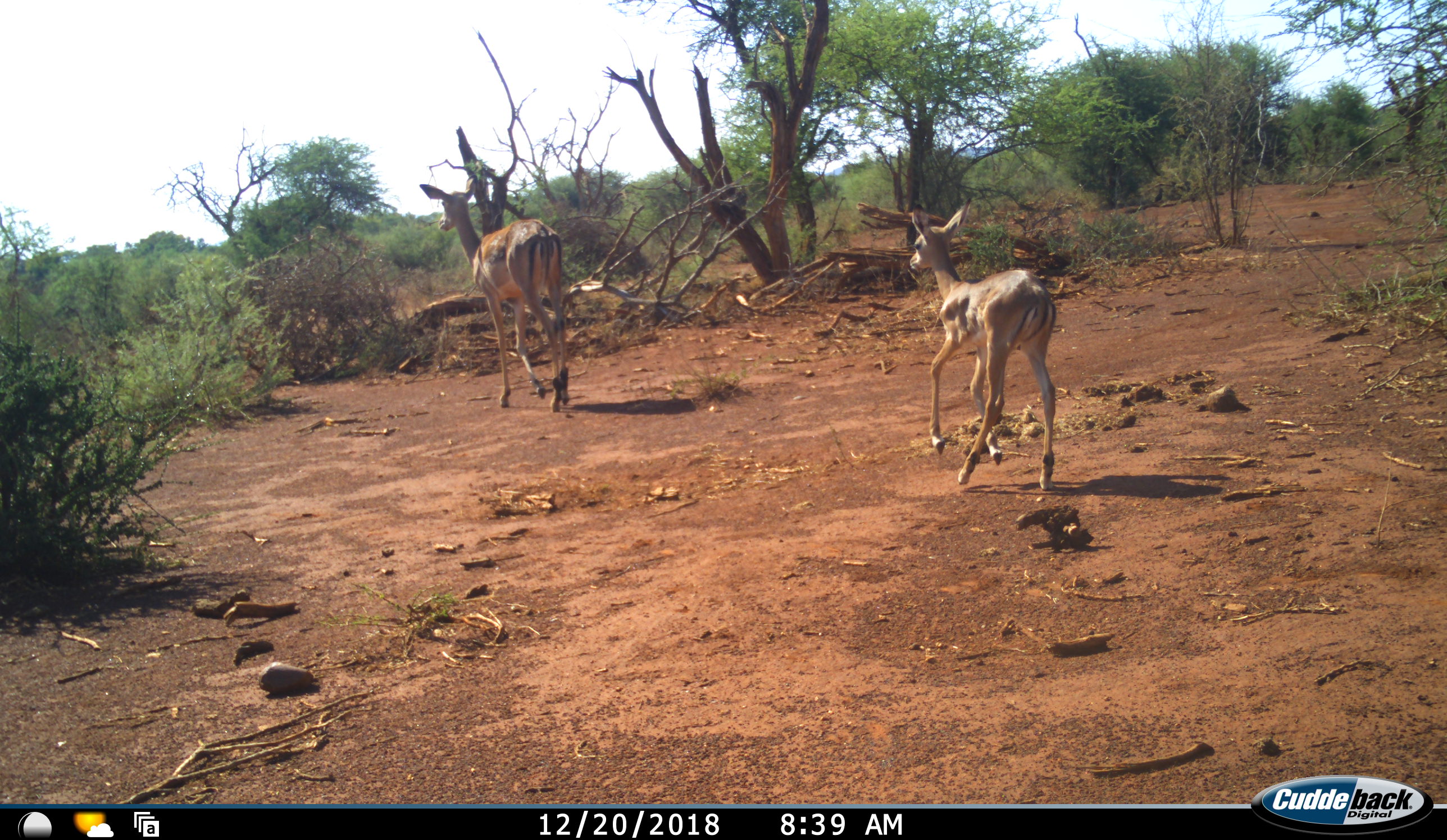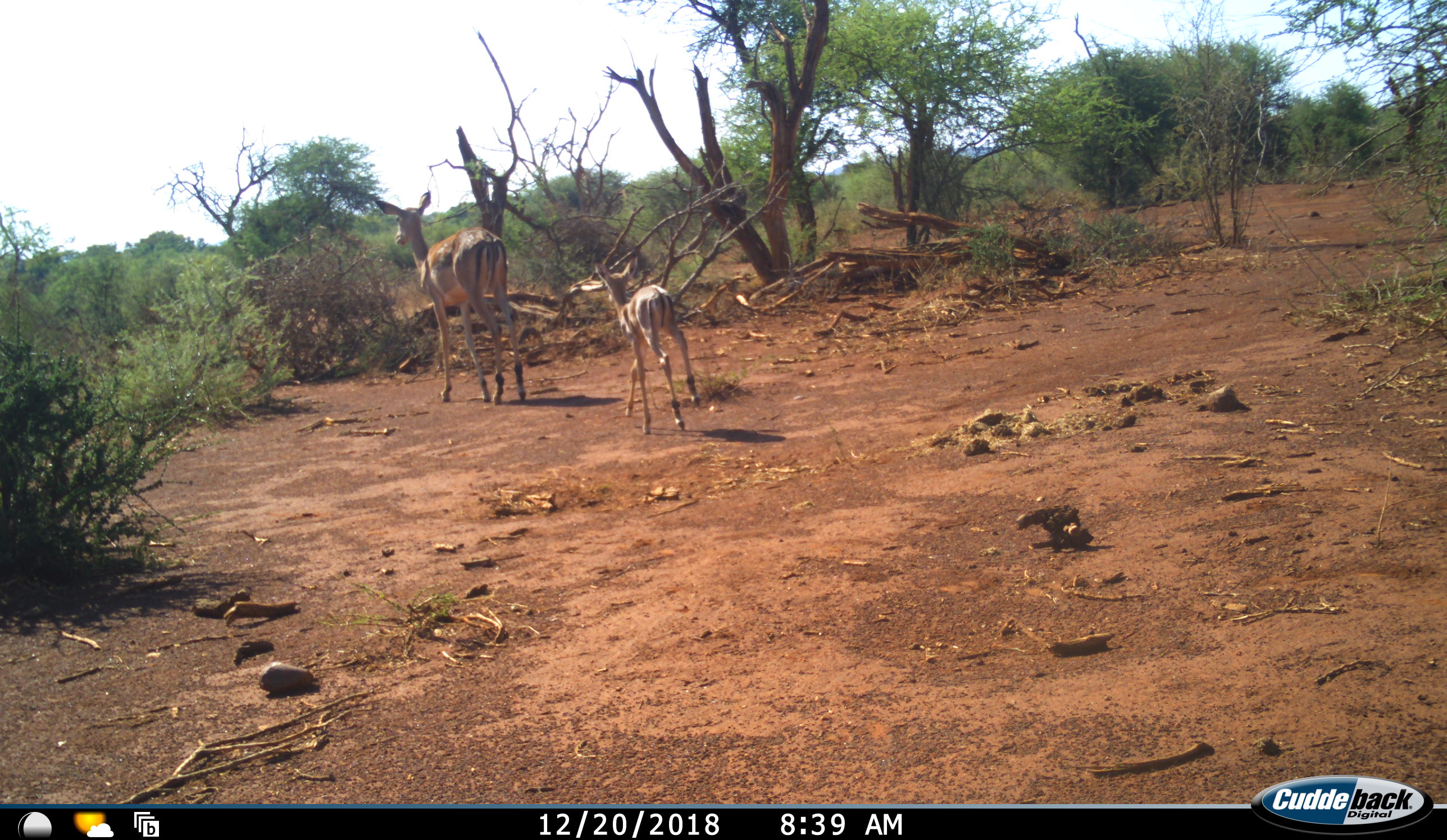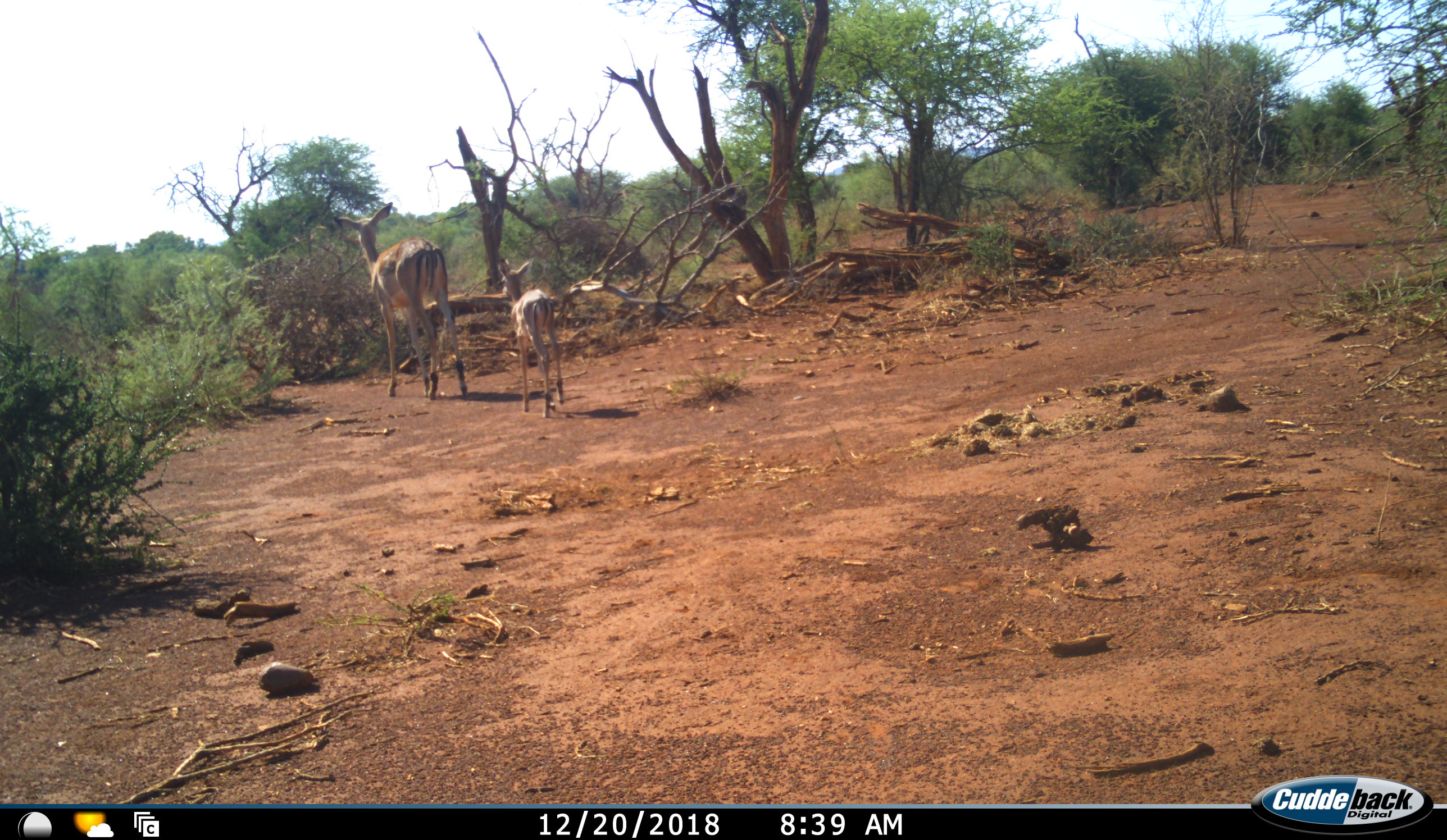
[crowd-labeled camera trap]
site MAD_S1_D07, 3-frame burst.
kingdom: Animalia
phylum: Chordata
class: Mammalia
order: Artiodactyla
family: Bovidae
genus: Aepyceros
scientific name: Aepyceros melampus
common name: impala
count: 2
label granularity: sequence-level